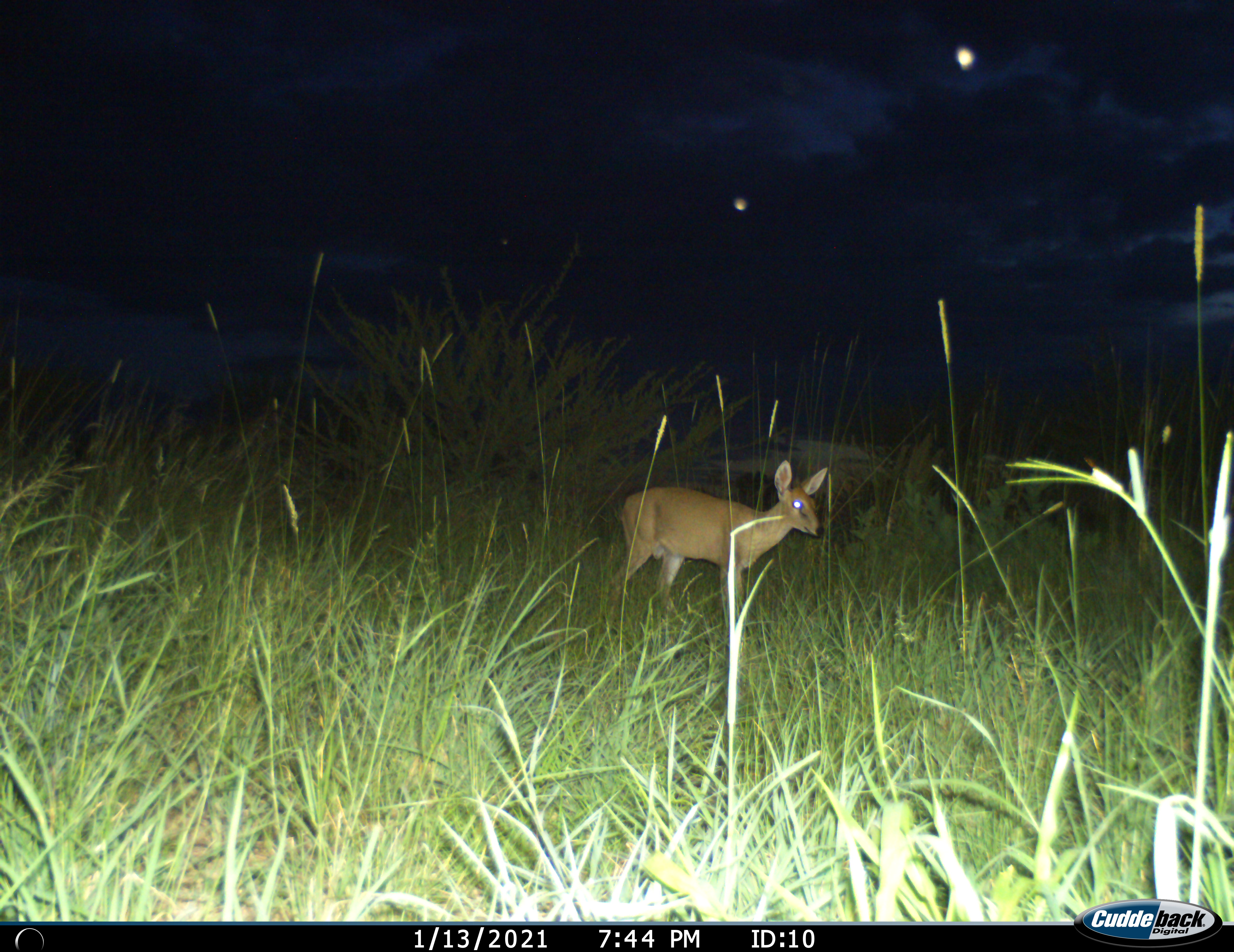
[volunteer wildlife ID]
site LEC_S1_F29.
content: unidentified animal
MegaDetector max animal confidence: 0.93